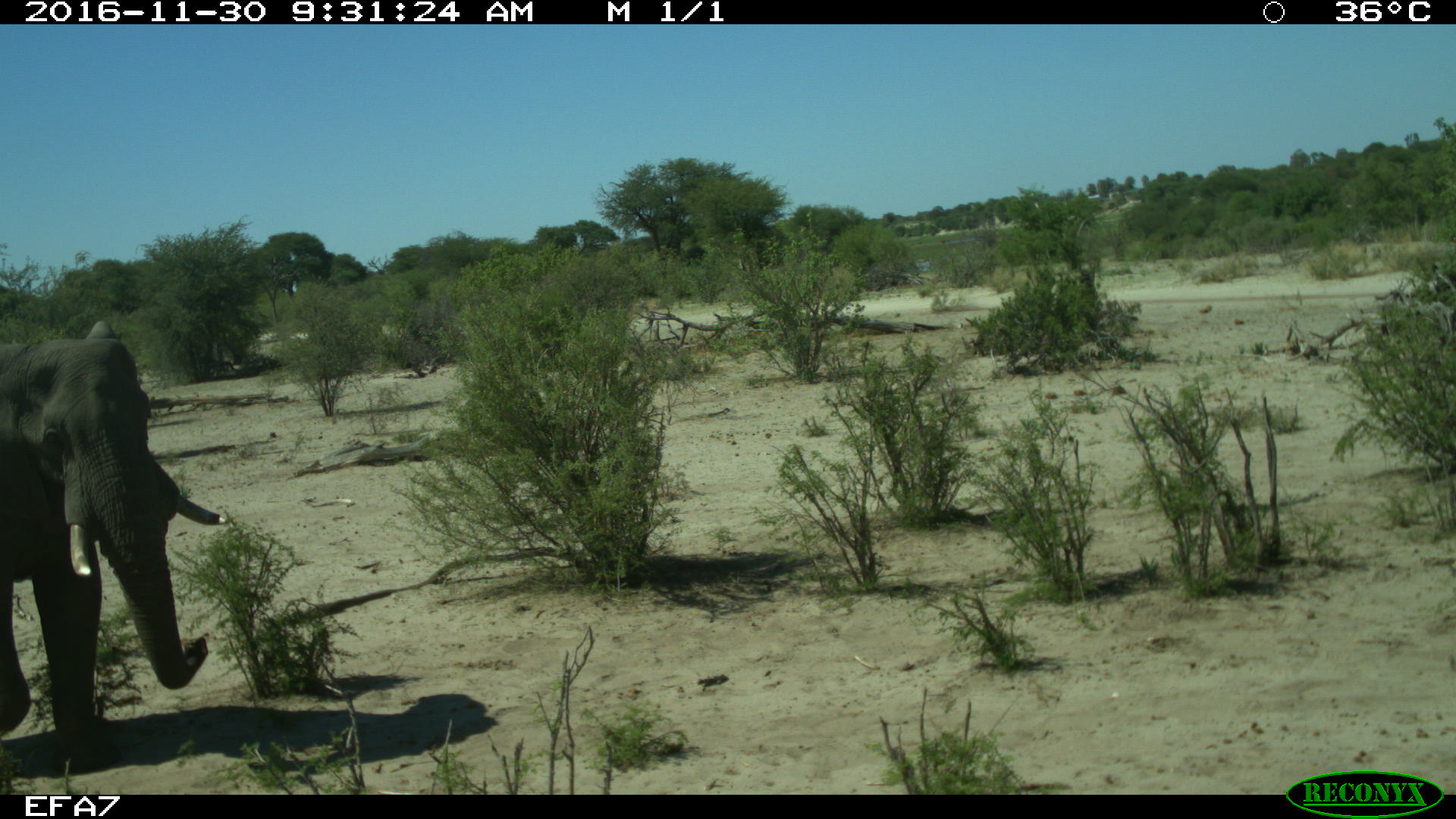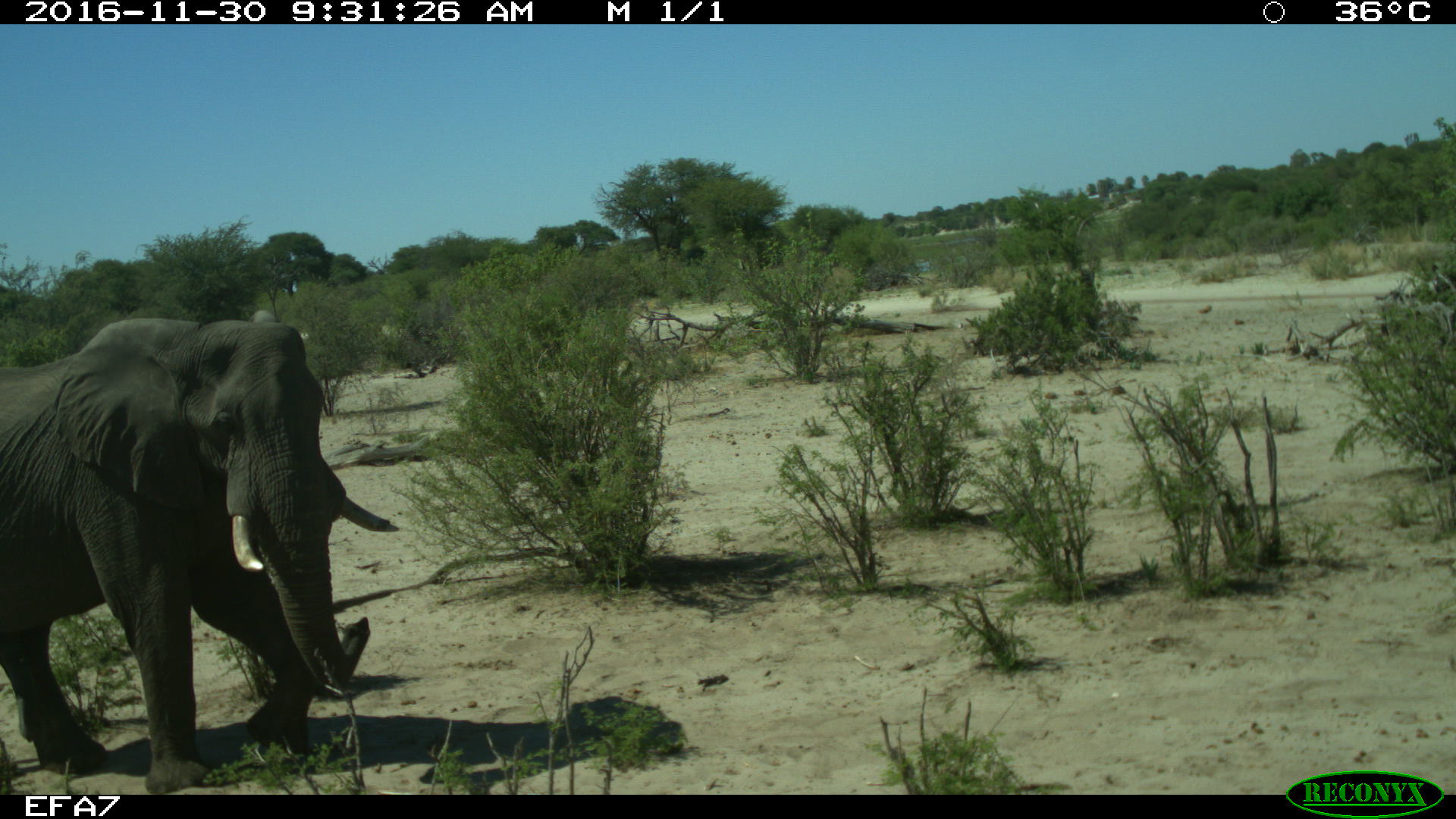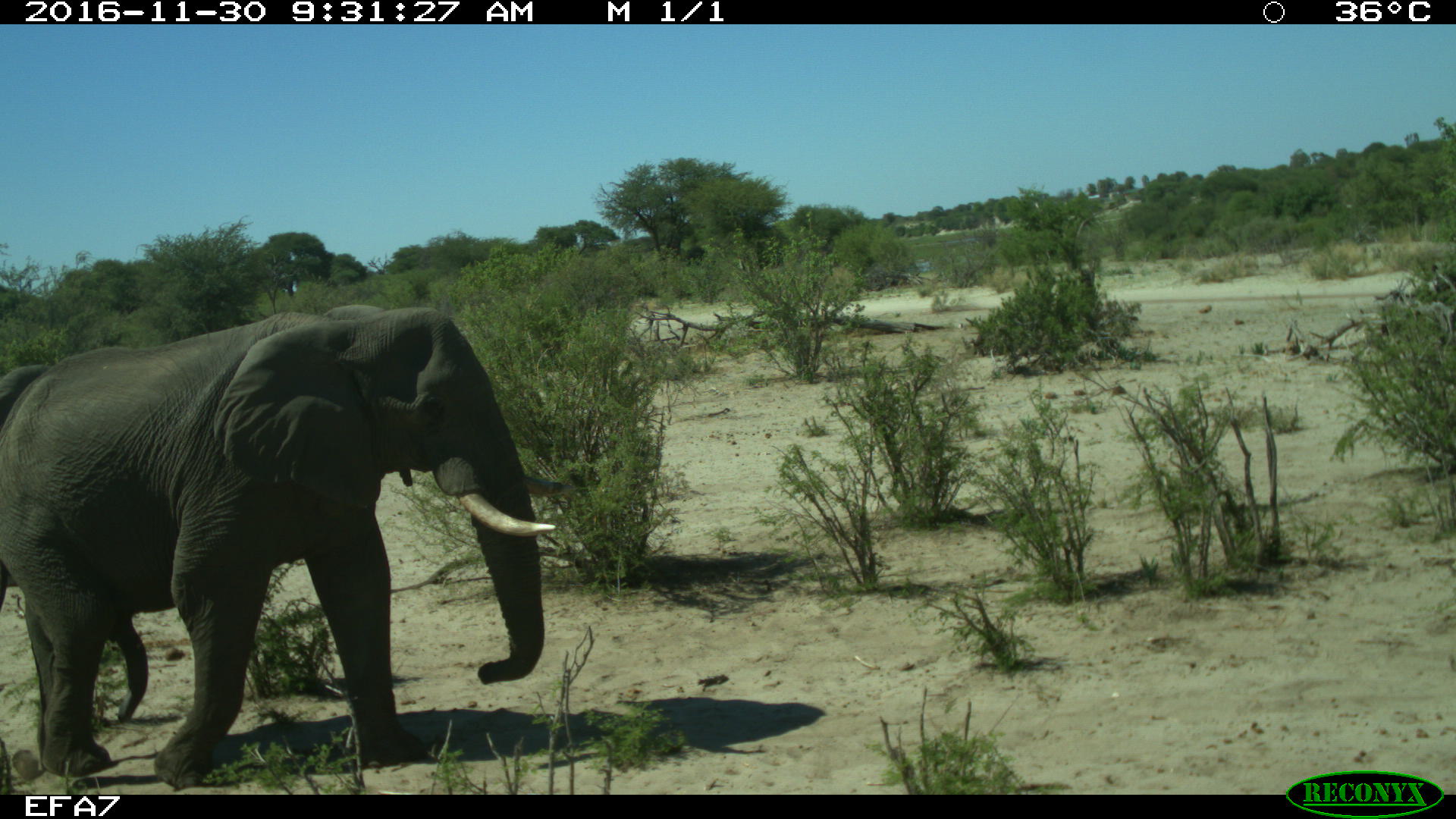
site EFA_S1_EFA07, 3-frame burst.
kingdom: Animalia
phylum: Chordata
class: Mammalia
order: Proboscidea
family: Elephantidae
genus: Loxodonta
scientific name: Loxodonta africana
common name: african bush elephant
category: elephant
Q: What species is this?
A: Elephant (african bush elephant) (Loxodonta africana).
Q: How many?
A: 2.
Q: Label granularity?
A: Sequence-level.